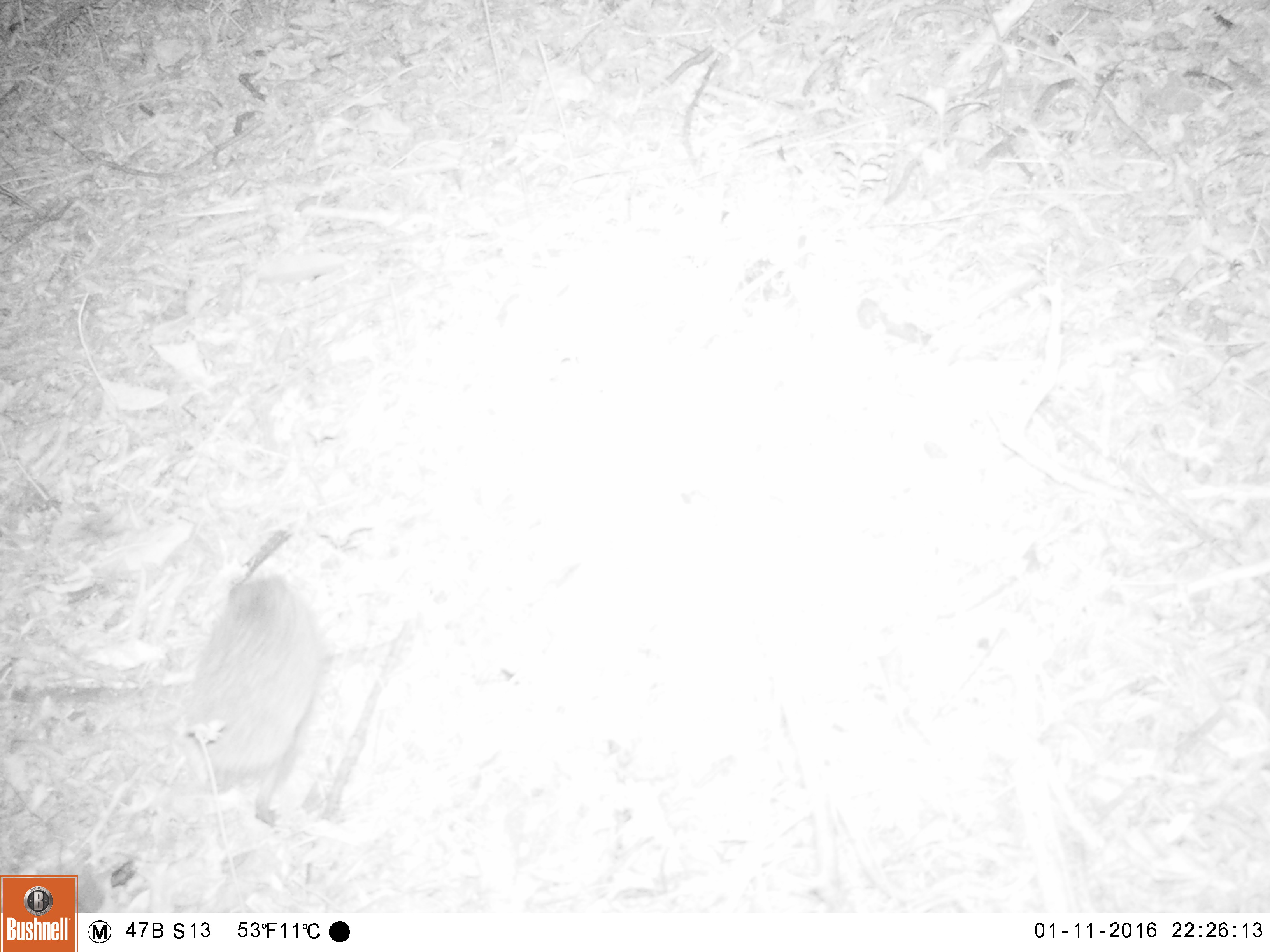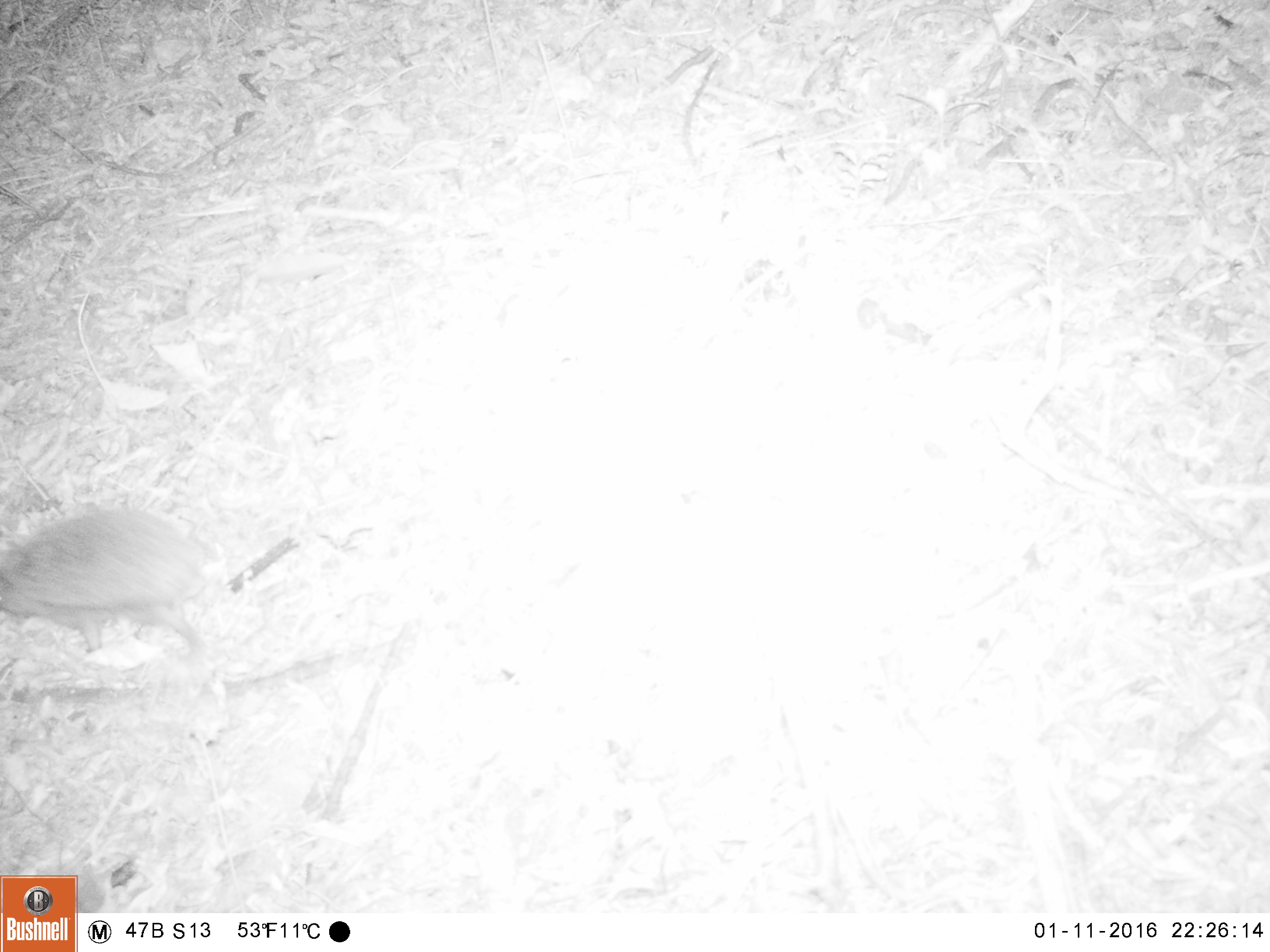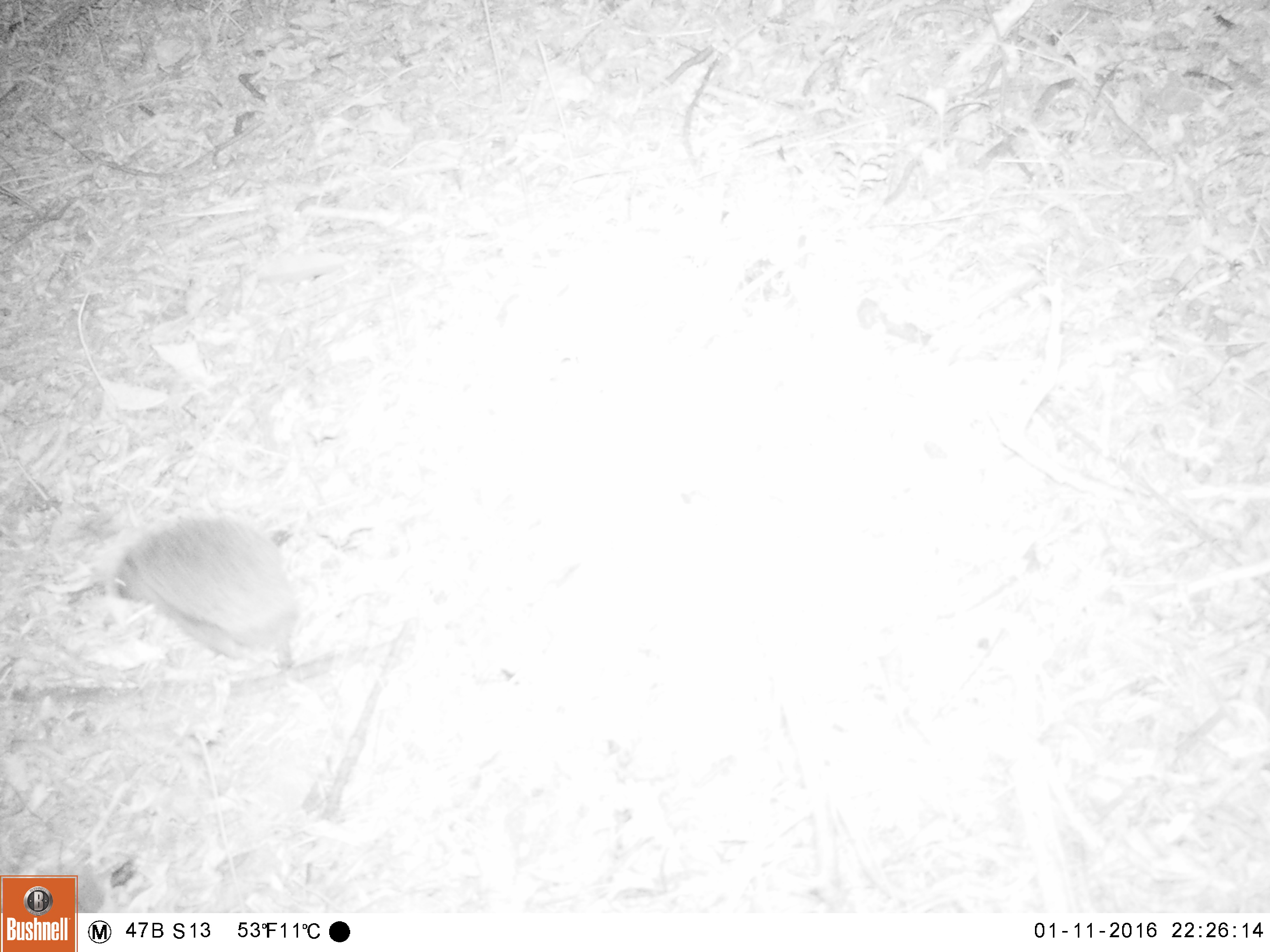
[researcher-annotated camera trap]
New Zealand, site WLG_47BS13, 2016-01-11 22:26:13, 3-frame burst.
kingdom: Animalia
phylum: Chordata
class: Mammalia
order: Eulipotyphla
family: Erinaceidae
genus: Erinaceus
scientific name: Erinaceus europaeus europaeus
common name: european hedgehog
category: hedgehog